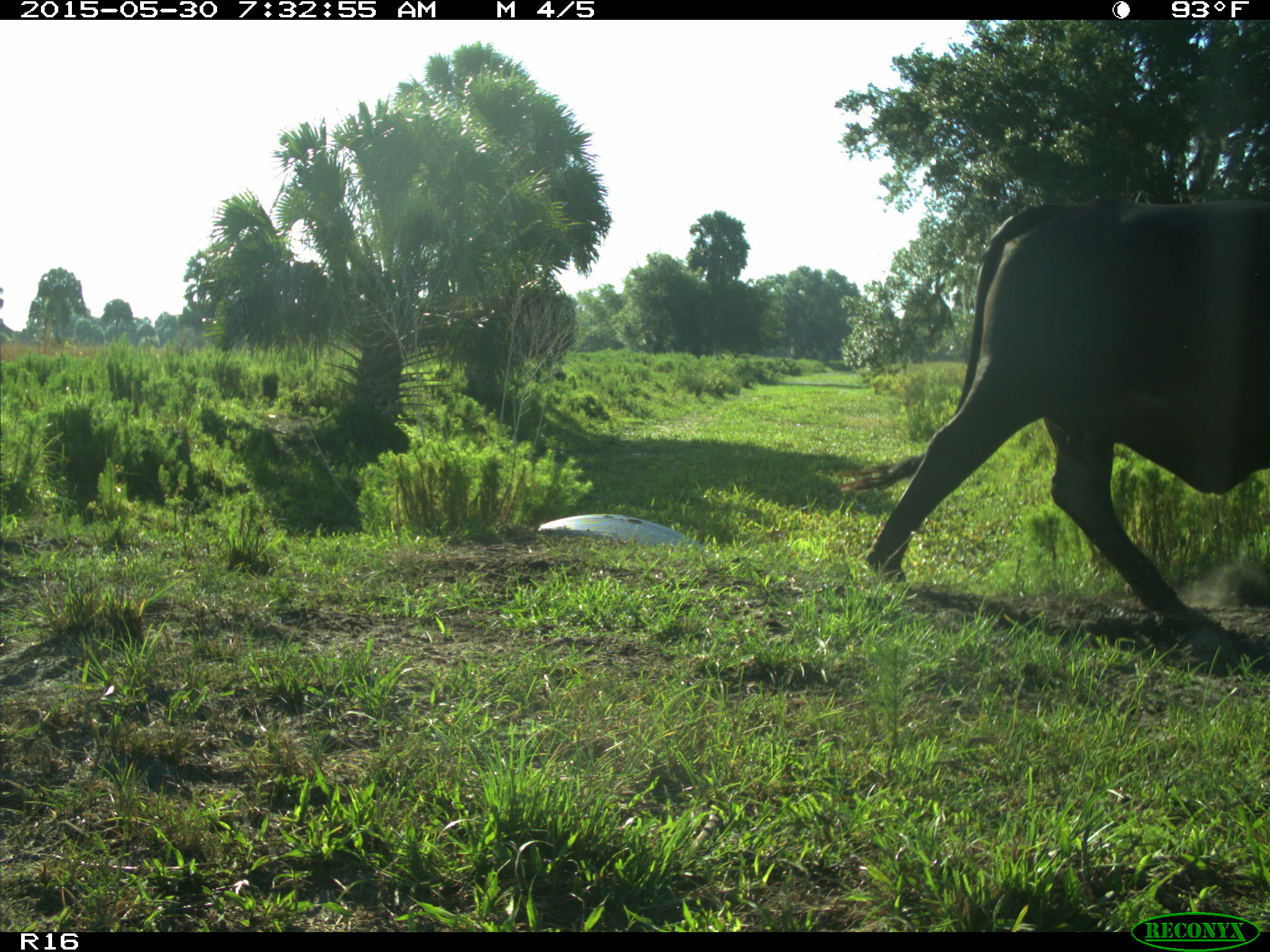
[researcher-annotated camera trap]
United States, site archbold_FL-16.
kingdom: Animalia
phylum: Chordata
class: Mammalia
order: Artiodactyla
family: Bovidae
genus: Bos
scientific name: Bos taurus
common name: domestic cow